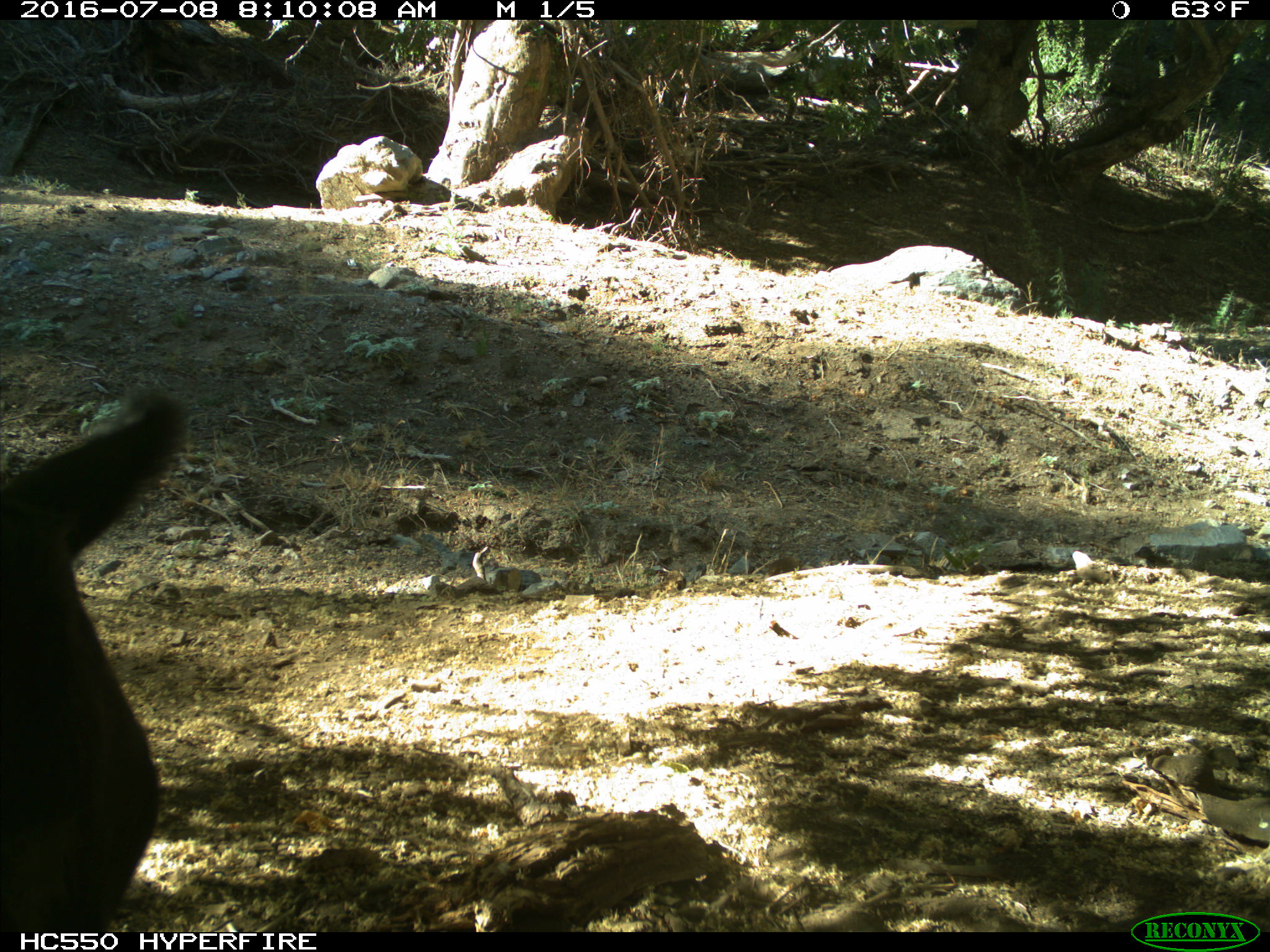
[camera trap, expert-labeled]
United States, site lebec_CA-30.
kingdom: Animalia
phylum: Chordata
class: Mammalia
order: Artiodactyla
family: Bovidae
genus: Bos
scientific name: Bos taurus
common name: domestic cow